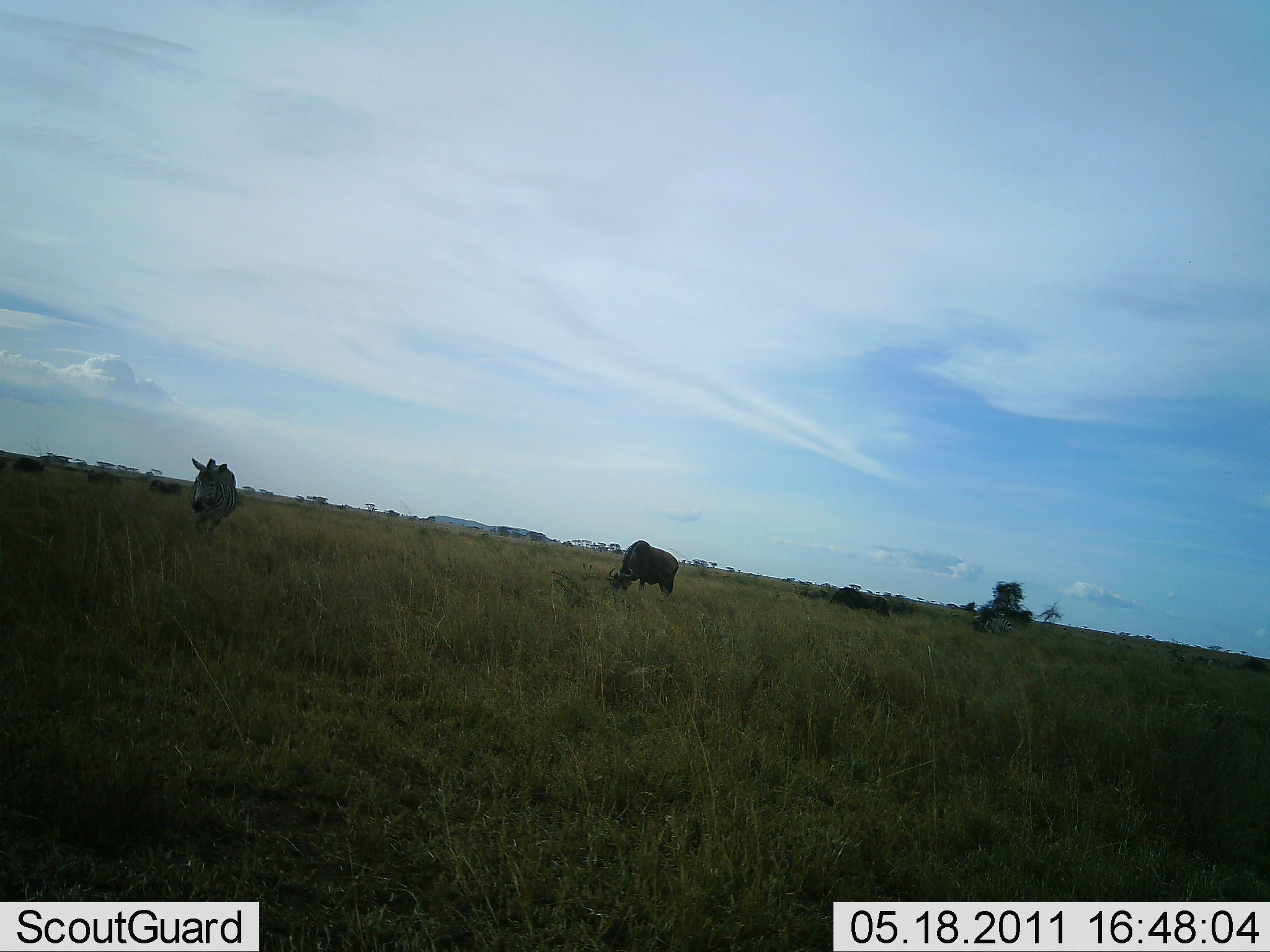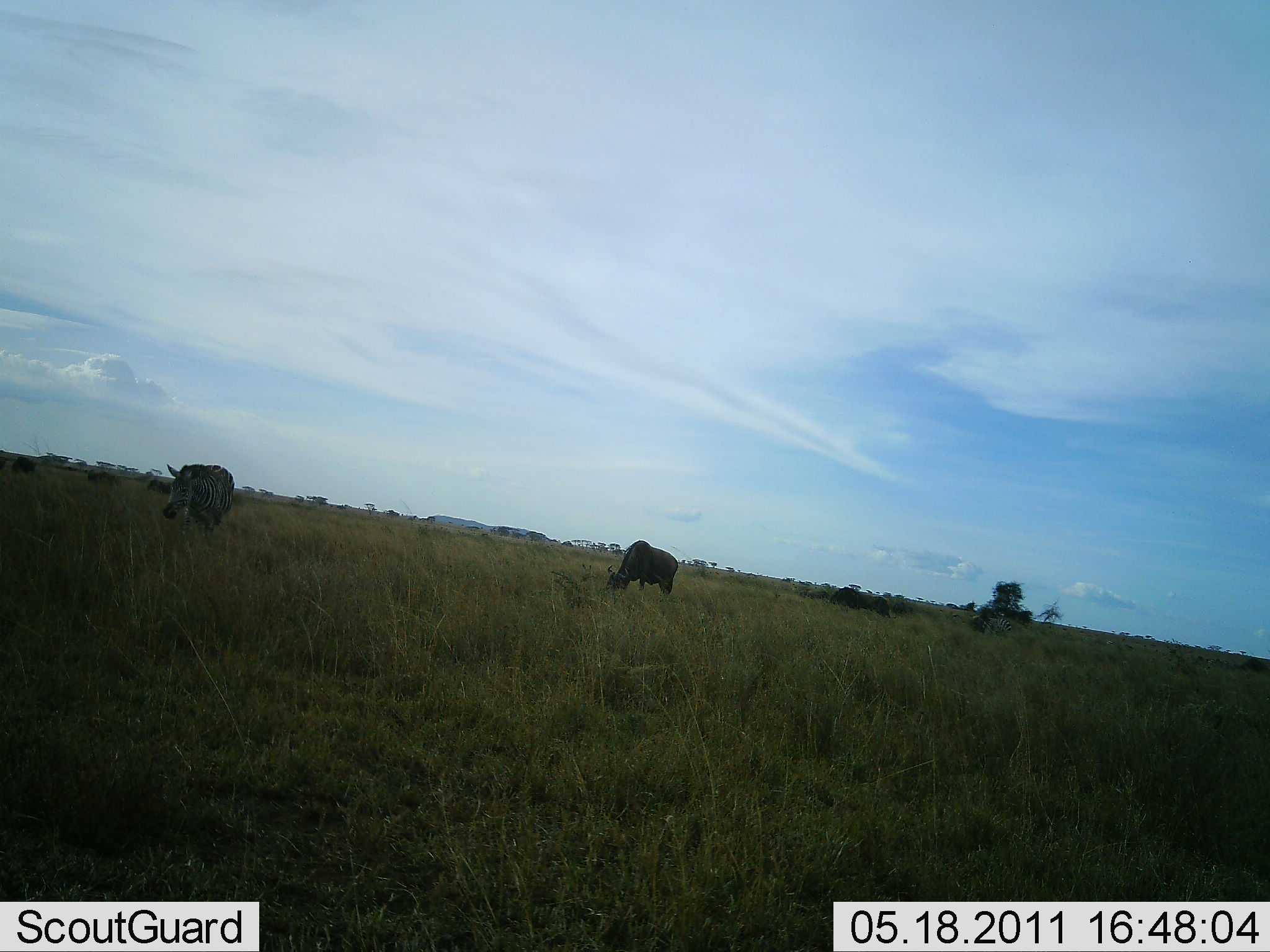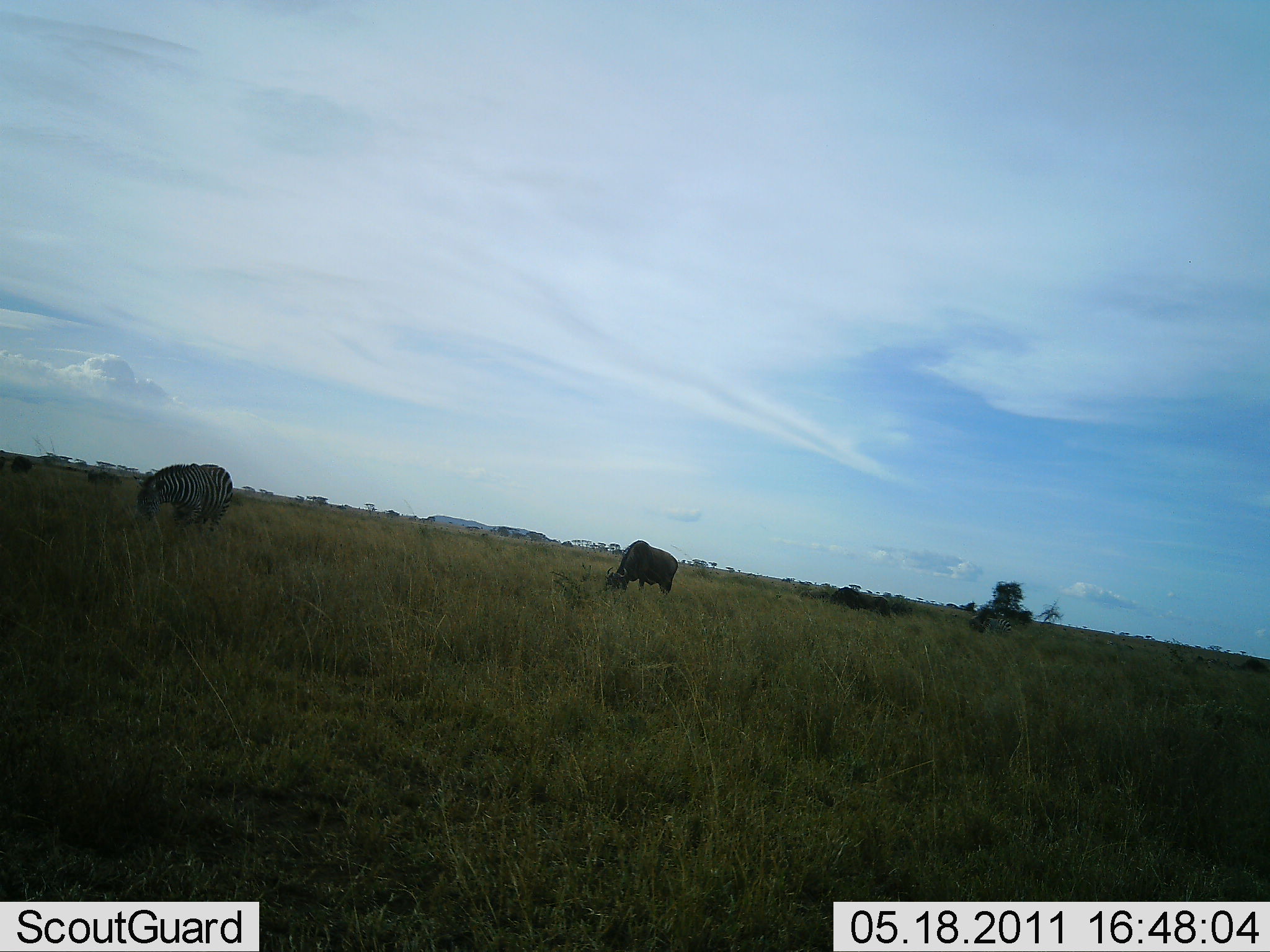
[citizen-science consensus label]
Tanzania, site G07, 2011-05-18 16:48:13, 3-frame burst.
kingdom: Animalia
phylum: Chordata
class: Mammalia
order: Artiodactyla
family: Bovidae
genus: Connochaetes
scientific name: Connochaetes taurinus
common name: blue wildebeest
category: wildebeest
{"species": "wildebeest (blue wildebeest) (Connochaetes taurinus)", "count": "2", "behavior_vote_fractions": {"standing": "31%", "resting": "0%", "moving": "8%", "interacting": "0%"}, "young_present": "0%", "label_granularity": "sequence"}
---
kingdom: Animalia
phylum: Chordata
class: Mammalia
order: Perissodactyla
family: Equidae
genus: Equus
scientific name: Equus quagga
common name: plains zebra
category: zebra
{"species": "zebra (plains zebra) (Equus quagga)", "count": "1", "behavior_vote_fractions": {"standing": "29%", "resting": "0%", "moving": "29%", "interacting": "0%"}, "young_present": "0%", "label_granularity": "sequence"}